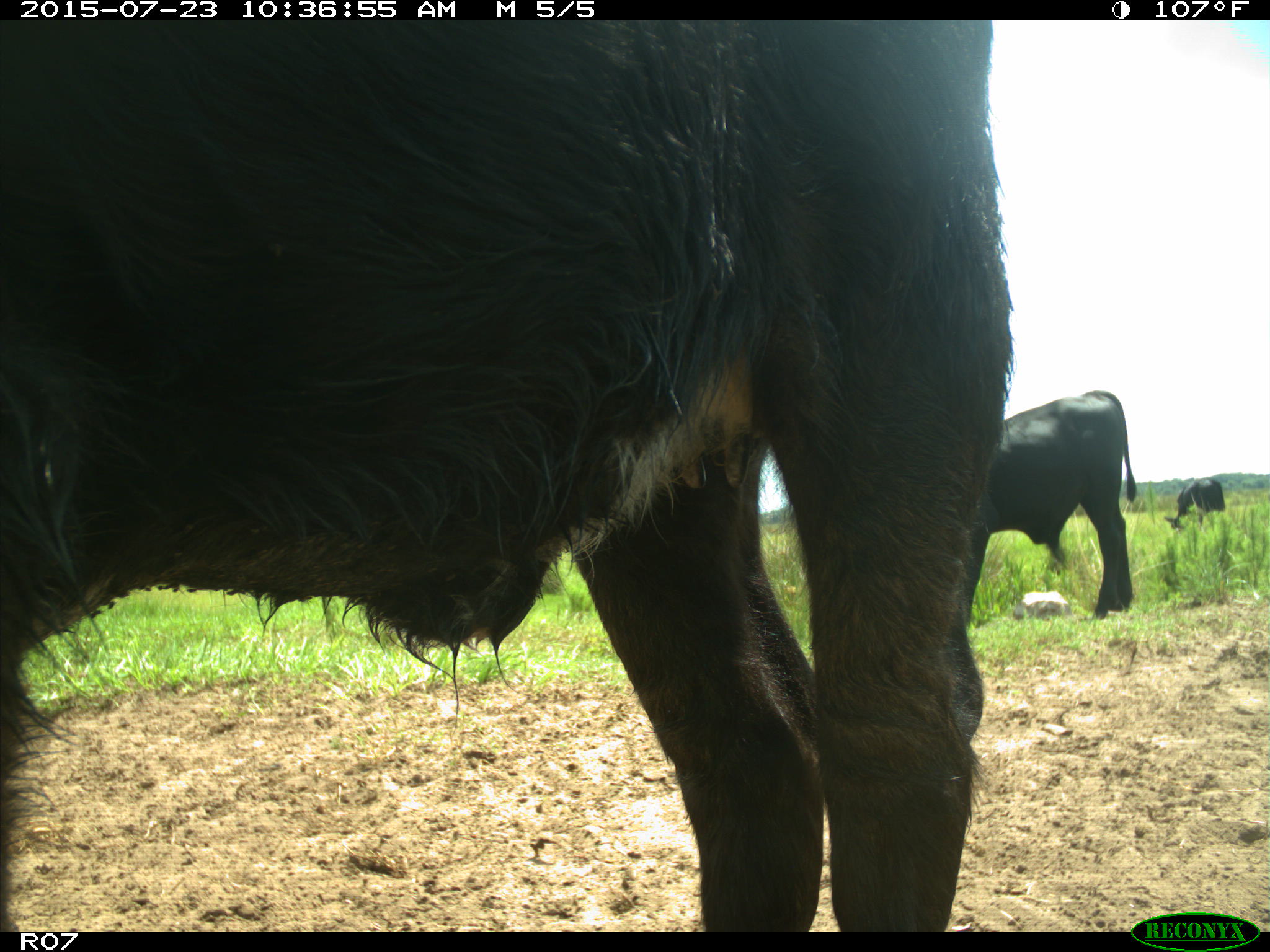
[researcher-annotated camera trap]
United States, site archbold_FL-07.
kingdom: Animalia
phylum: Chordata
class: Mammalia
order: Artiodactyla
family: Bovidae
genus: Bos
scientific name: Bos taurus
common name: domestic cow